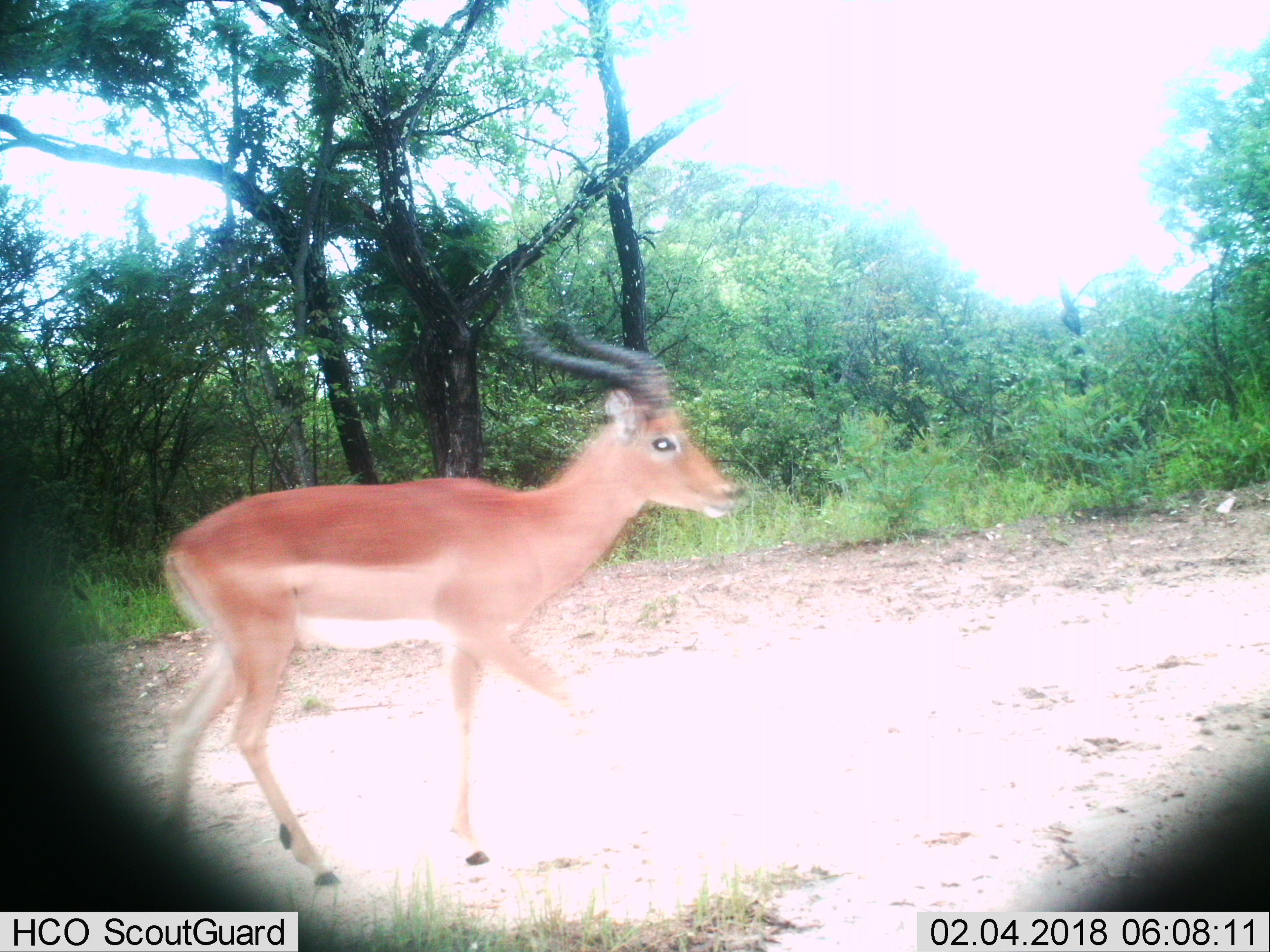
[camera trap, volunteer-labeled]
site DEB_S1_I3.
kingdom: Animalia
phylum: Chordata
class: Mammalia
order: Artiodactyla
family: Bovidae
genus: Aepyceros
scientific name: Aepyceros melampus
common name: impala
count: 1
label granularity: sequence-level